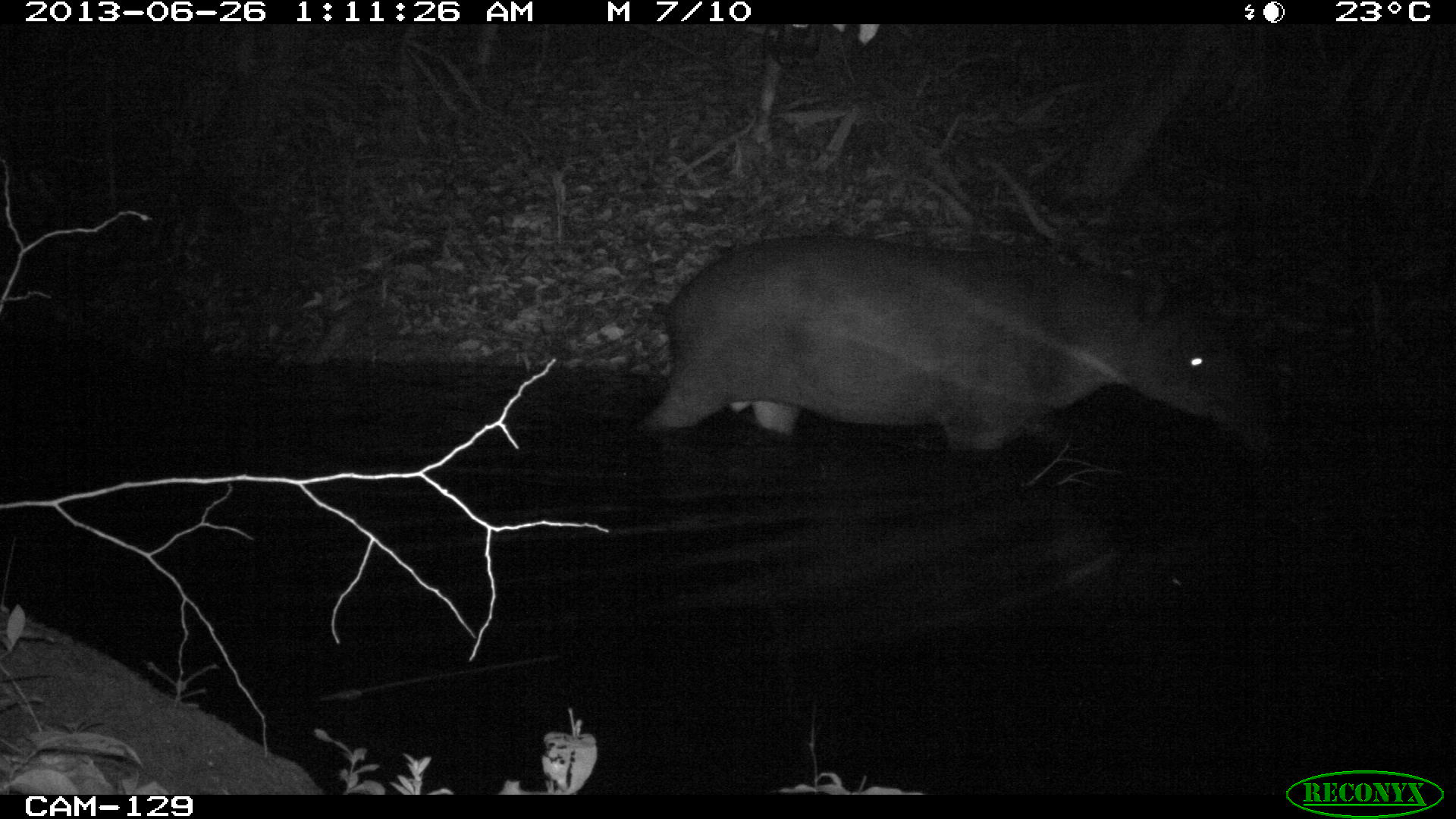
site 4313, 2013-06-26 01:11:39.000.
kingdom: Animalia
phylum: Chordata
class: Mammalia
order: Perissodactyla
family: Tapiridae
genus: Tapirus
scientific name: Tapirus bairdii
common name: baird's tapir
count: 1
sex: male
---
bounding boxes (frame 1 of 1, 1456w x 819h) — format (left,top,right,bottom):
tapirus bairdii: (637,232,1279,451)